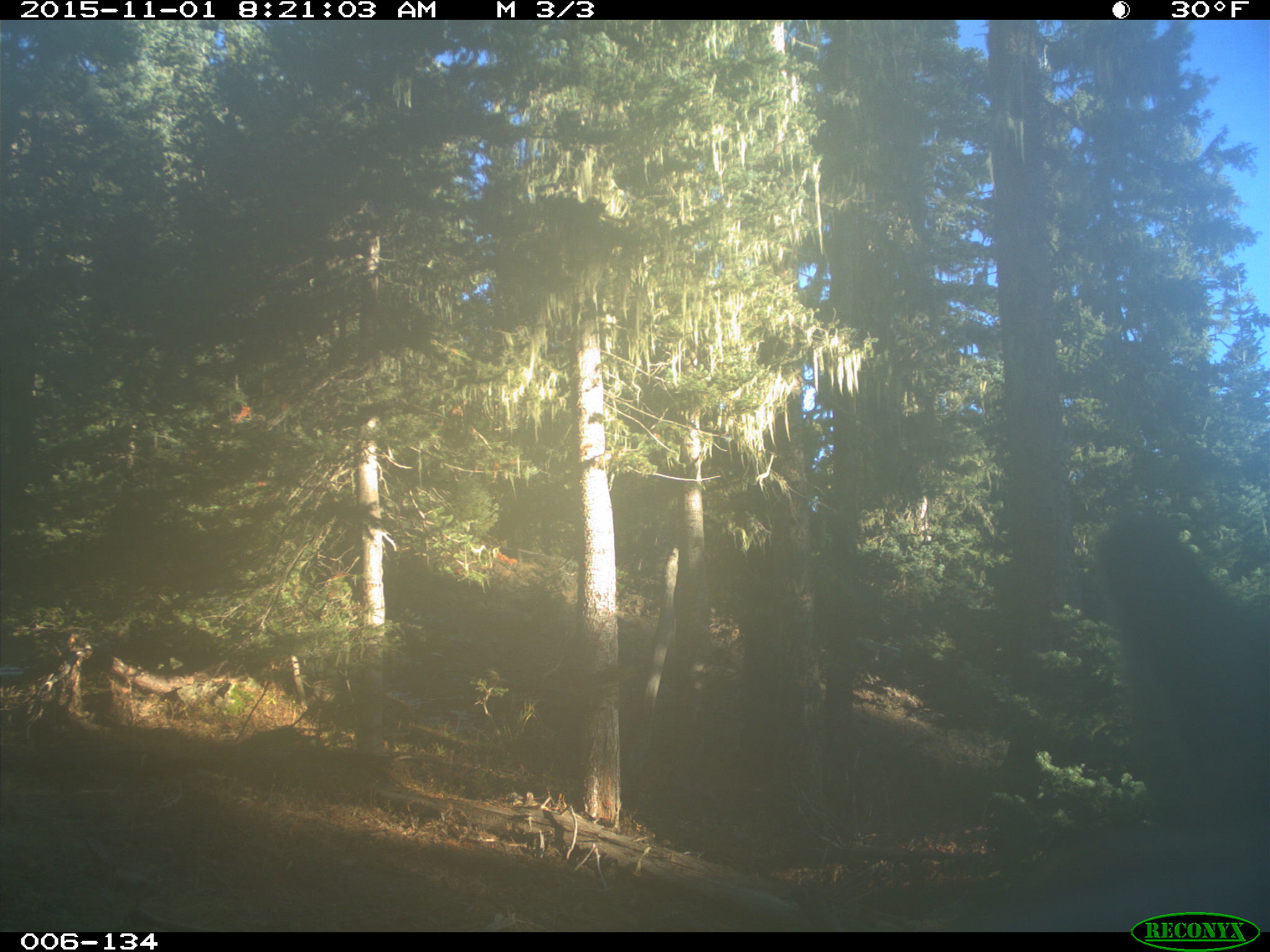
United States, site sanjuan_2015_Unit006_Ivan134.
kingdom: Animalia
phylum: Chordata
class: Mammalia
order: Artiodactyla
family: Cervidae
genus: Cervus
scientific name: Cervus elaphus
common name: red deer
Cervus elaphus (red deer).